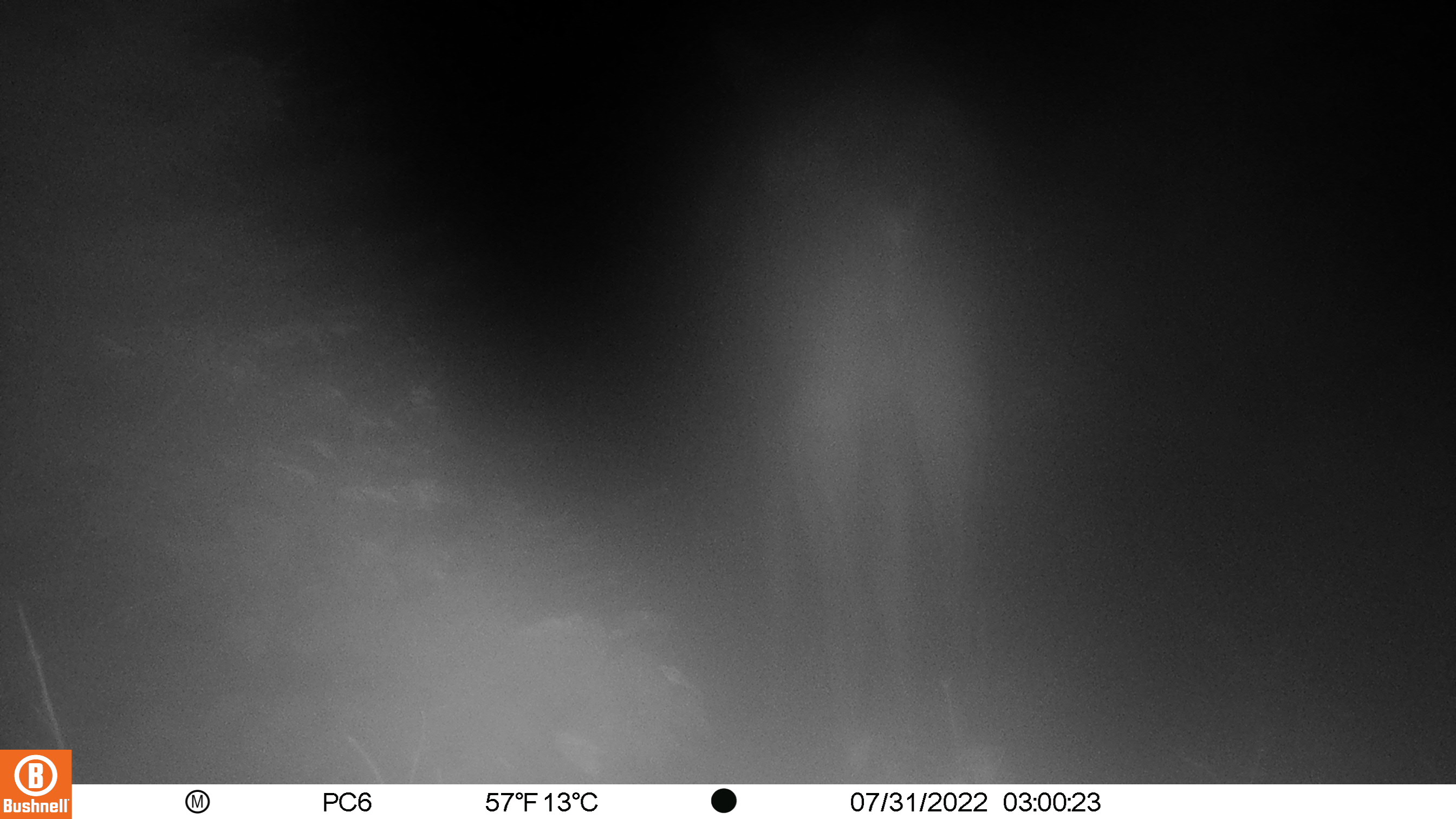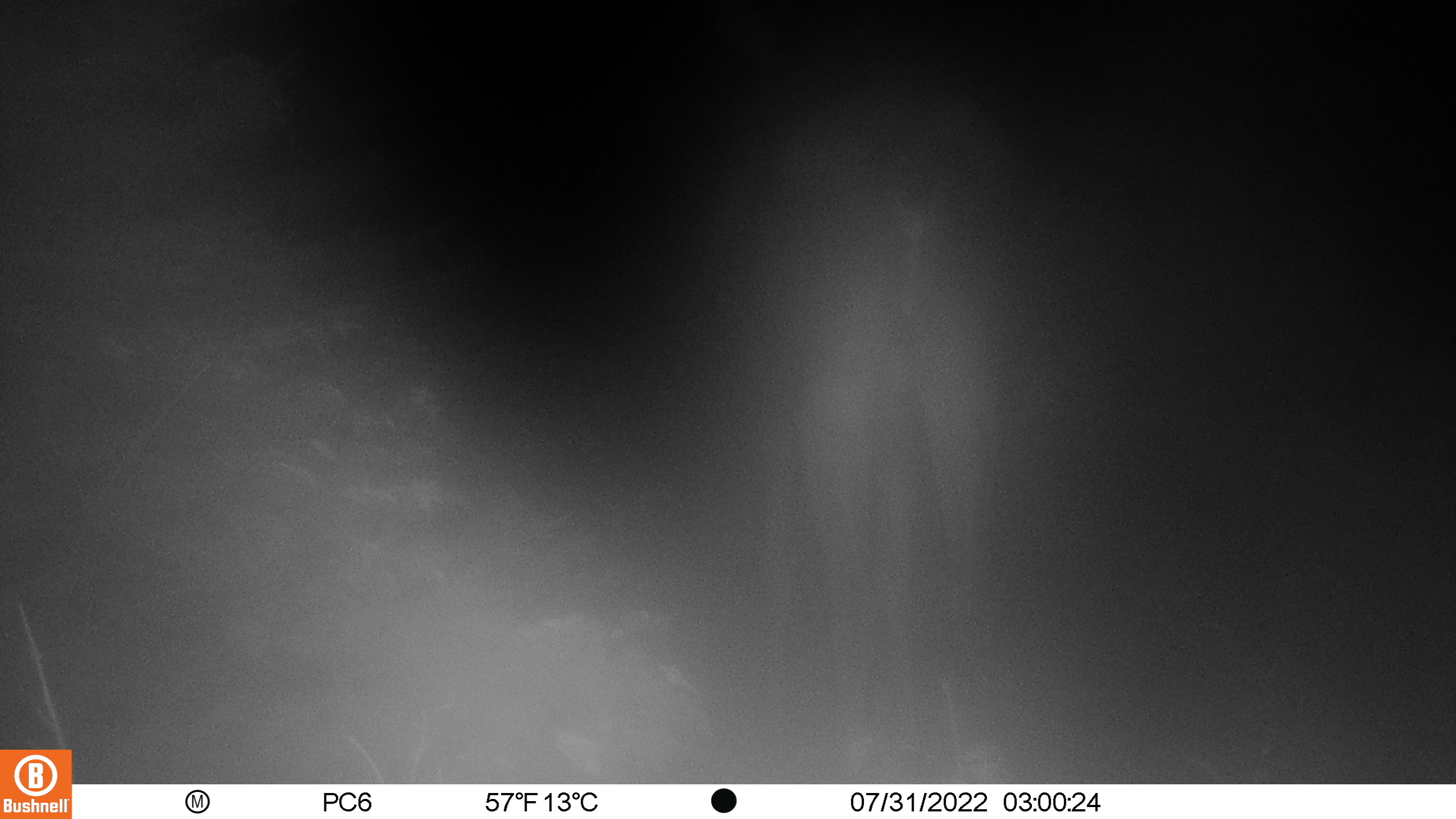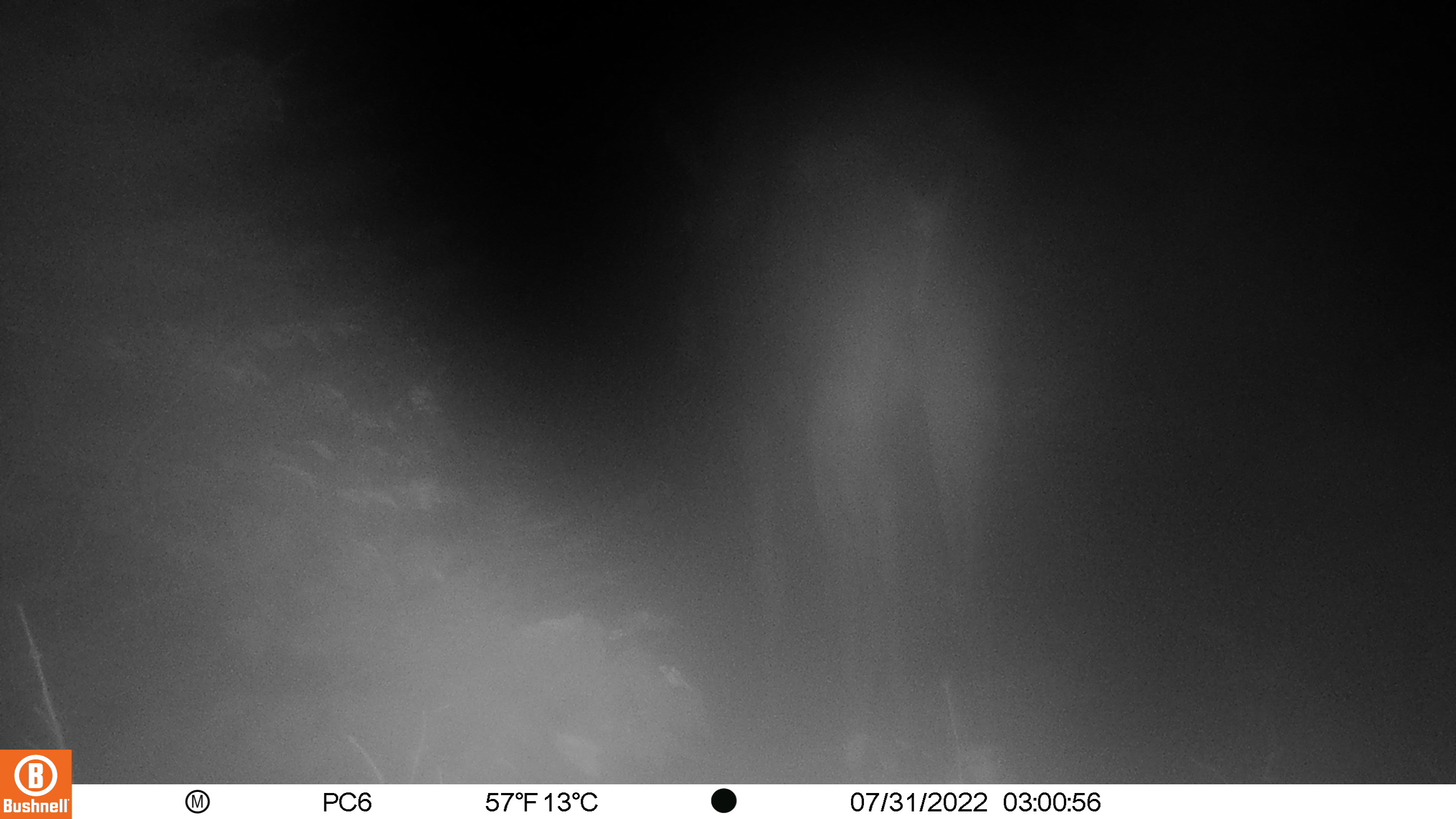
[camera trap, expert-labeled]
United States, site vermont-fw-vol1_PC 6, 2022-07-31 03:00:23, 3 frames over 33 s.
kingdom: Animalia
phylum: Chordata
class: Mammalia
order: Artiodactyla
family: Cervidae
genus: Alces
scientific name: Alces alces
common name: moose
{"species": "moose (Alces alces)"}